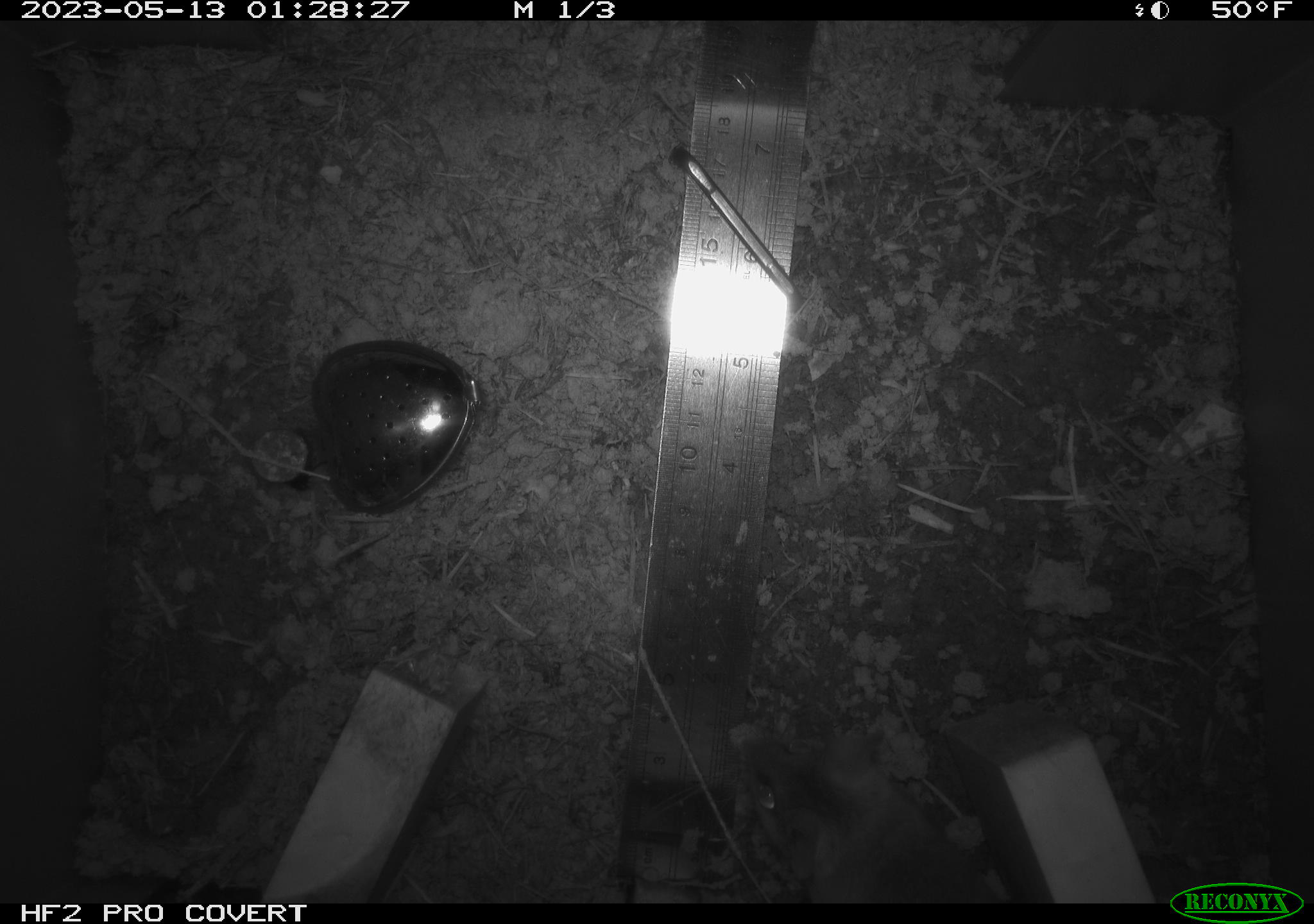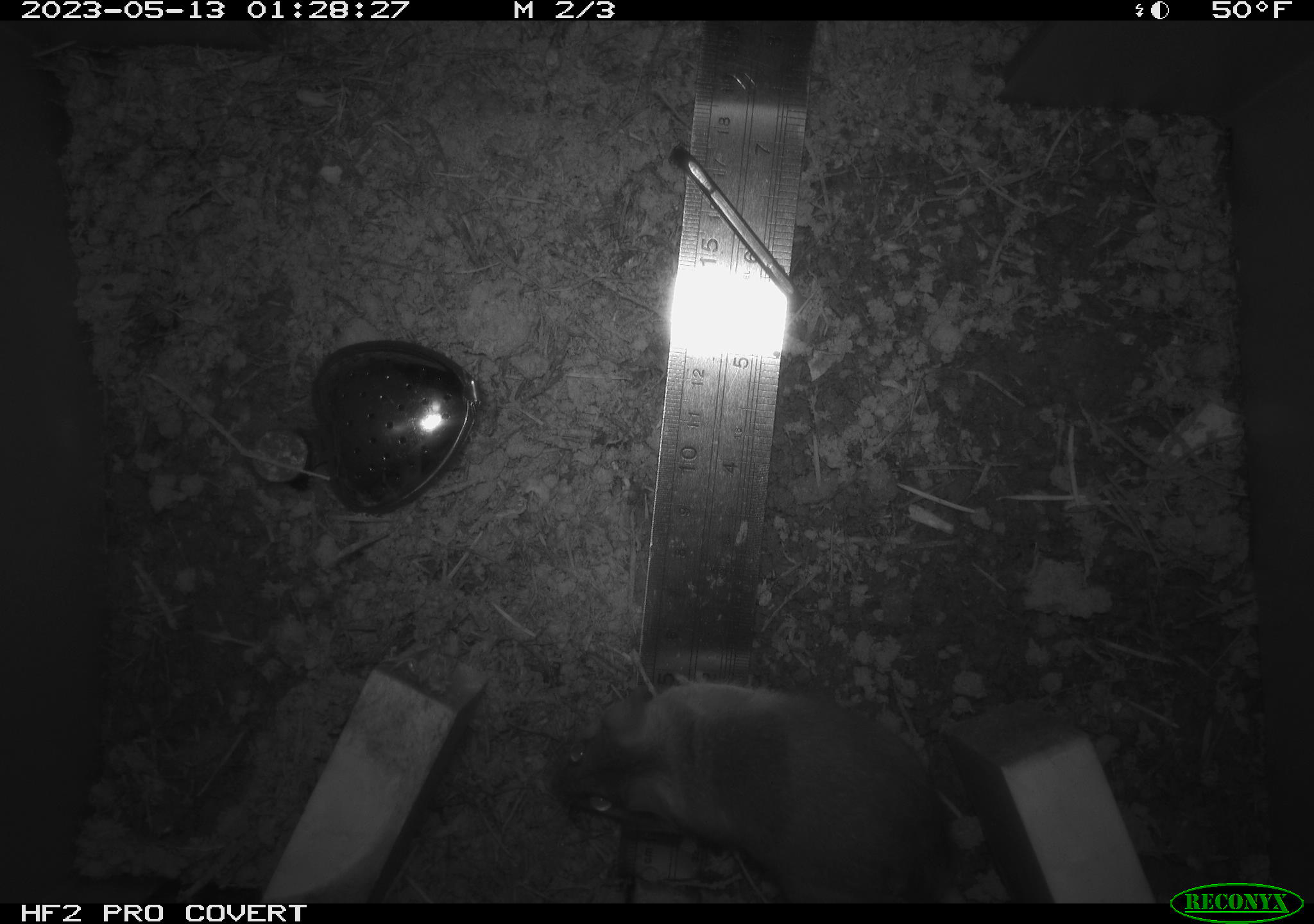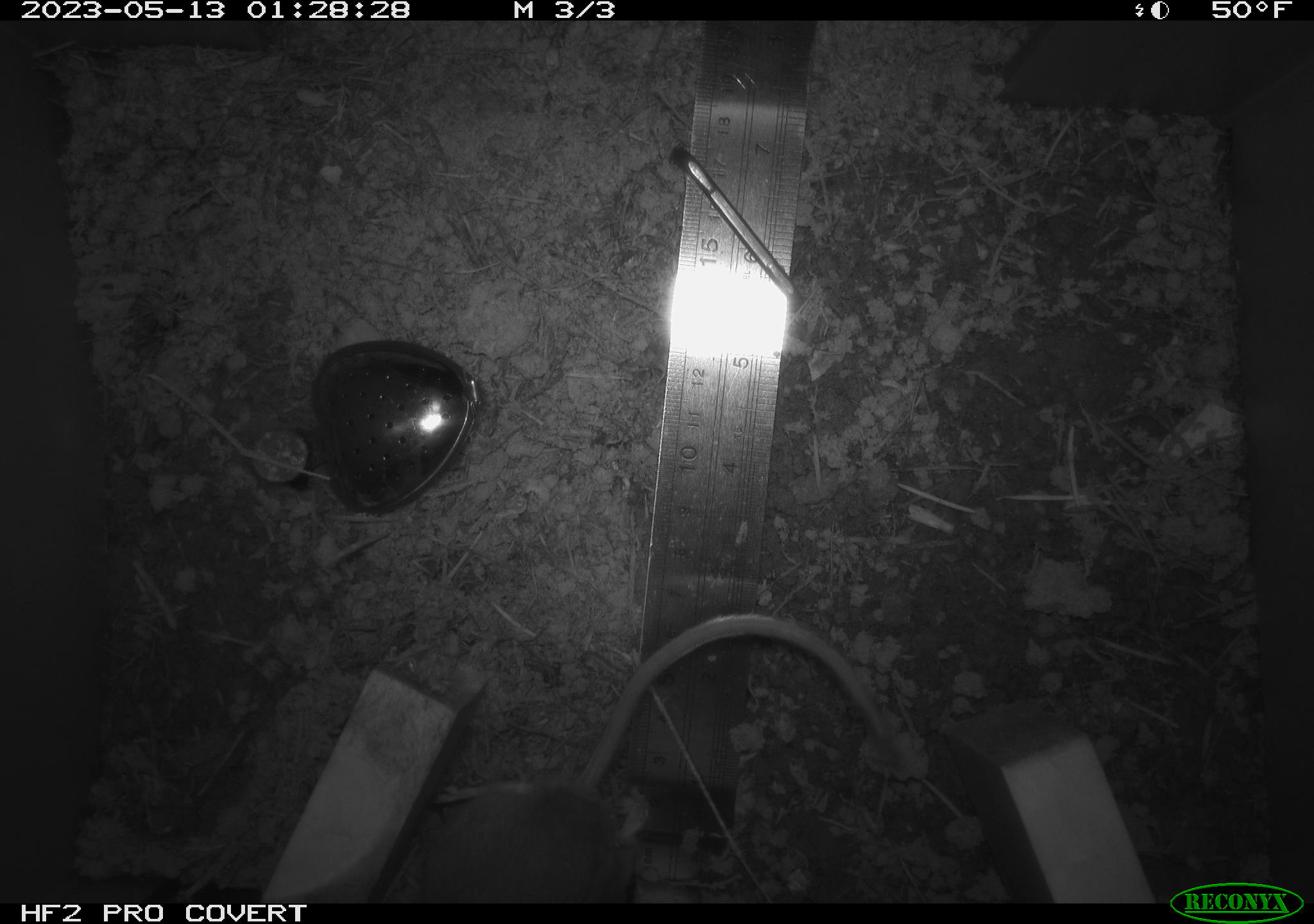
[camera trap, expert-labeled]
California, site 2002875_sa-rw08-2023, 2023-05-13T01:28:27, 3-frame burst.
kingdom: Animalia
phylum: Chordata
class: Mammalia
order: Rodentia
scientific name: Rodentia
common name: mouse species